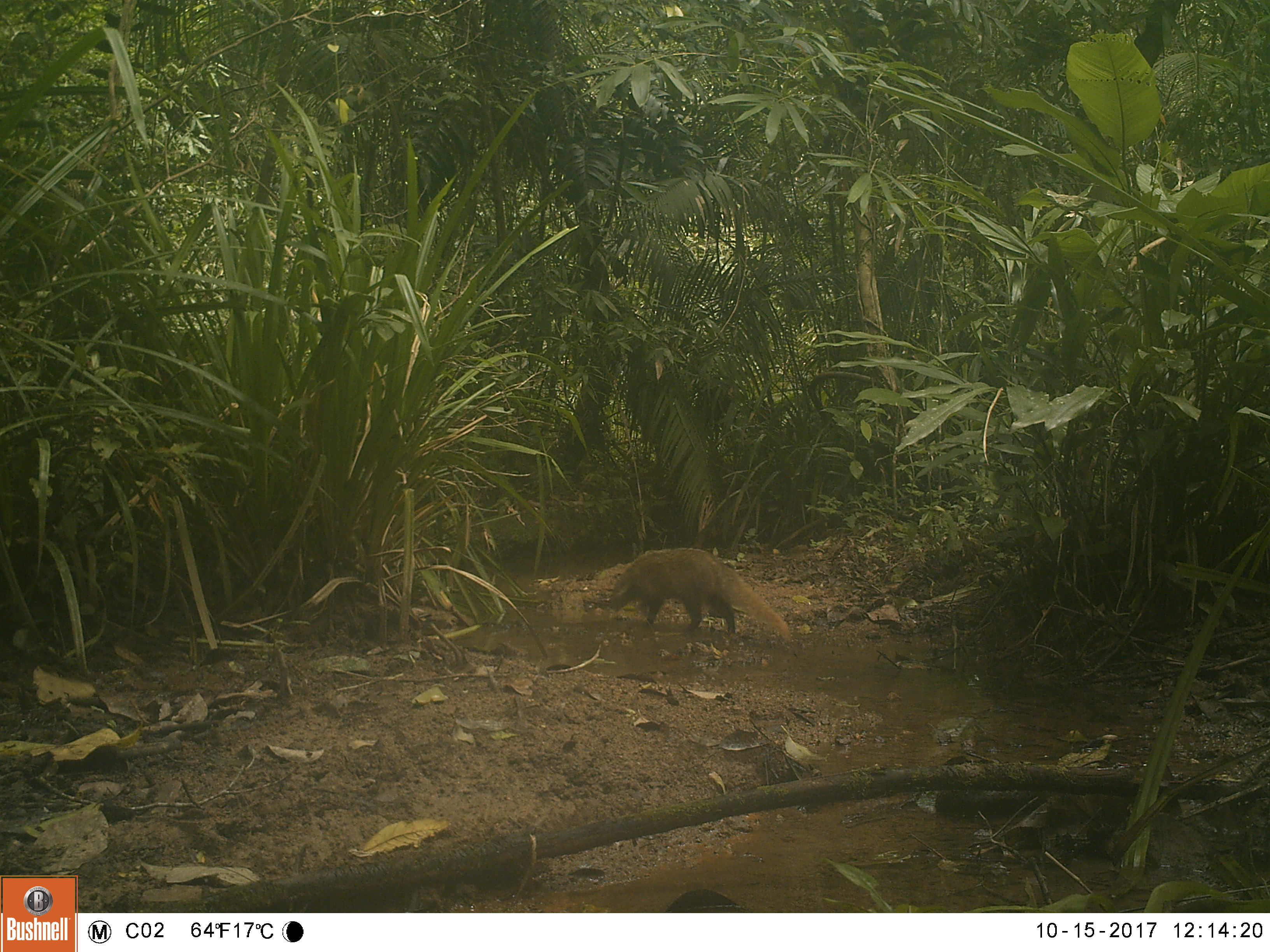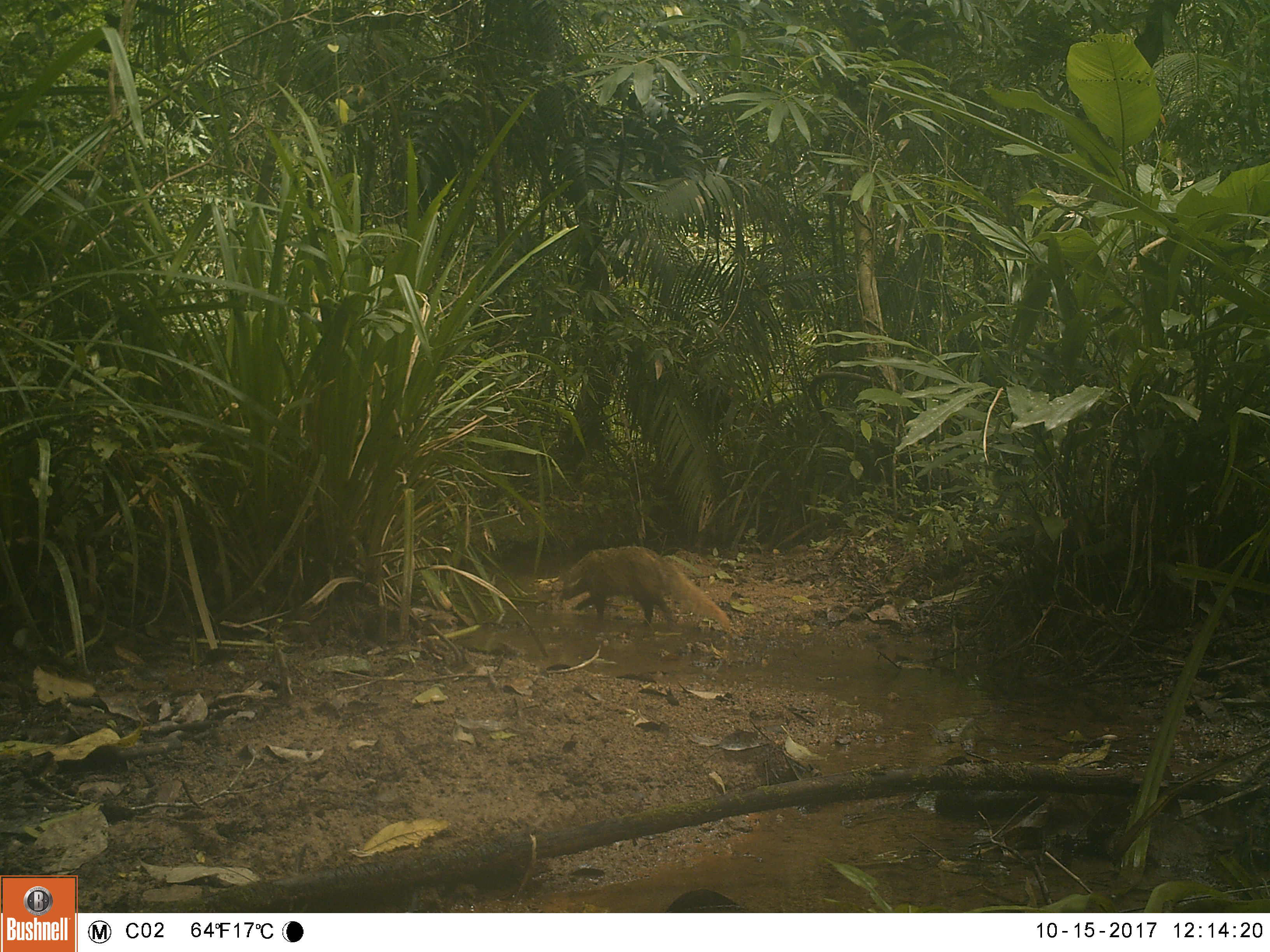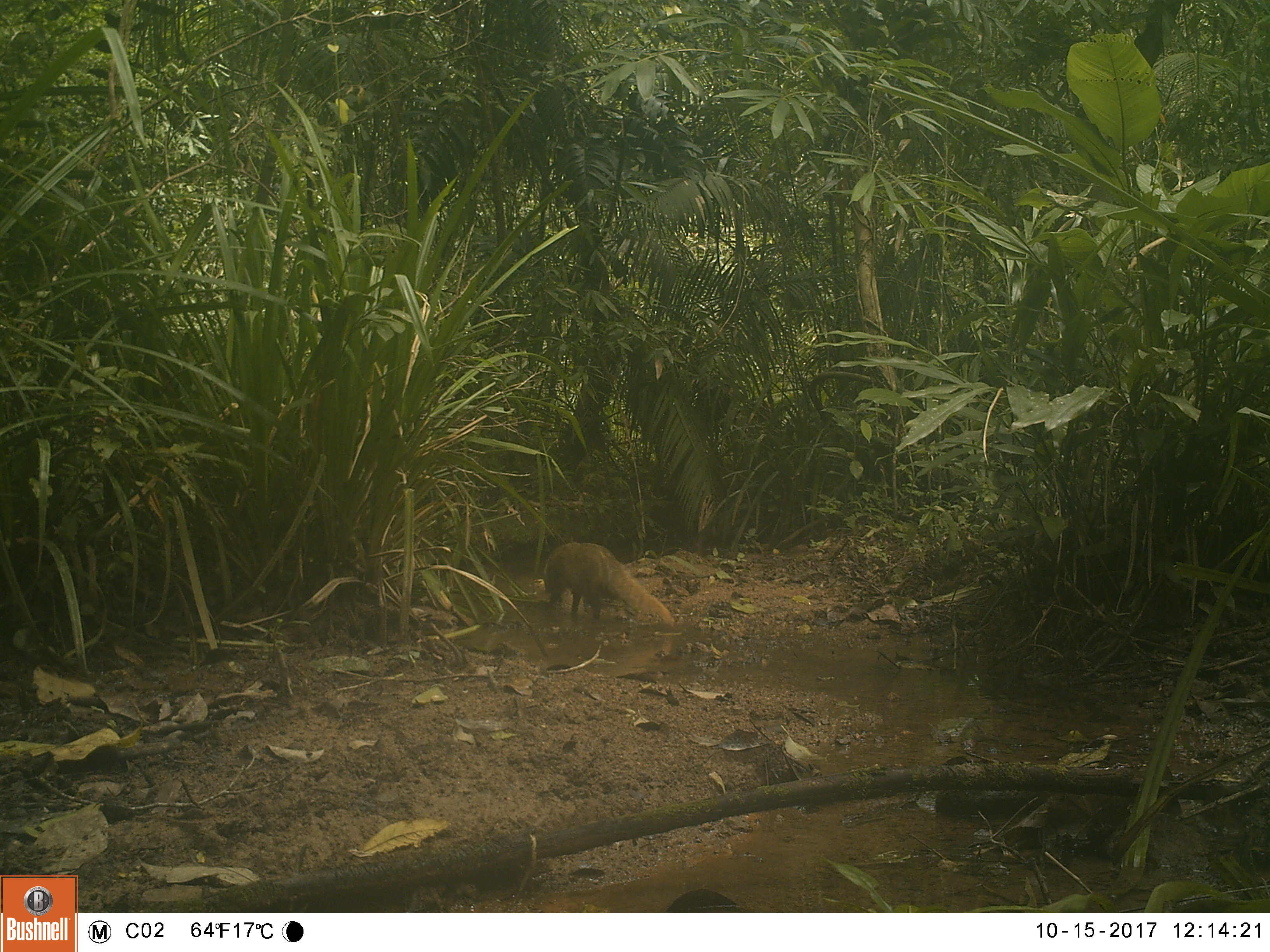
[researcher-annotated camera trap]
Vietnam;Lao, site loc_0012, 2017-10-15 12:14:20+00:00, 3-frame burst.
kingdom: Animalia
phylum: Chordata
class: Mammalia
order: Carnivora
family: Herpestidae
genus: Urva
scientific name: Urva urva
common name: crab-eating mongoose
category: crab eating mongoose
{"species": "crab eating mongoose (crab-eating mongoose) (Urva urva)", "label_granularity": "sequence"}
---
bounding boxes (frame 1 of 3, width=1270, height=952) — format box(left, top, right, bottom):
crab eating mongoose: box(609, 548, 791, 642)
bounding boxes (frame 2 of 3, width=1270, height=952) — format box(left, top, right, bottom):
crab eating mongoose: box(559, 546, 730, 630)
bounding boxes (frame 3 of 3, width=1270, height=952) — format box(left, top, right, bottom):
crab eating mongoose: box(543, 542, 676, 629)